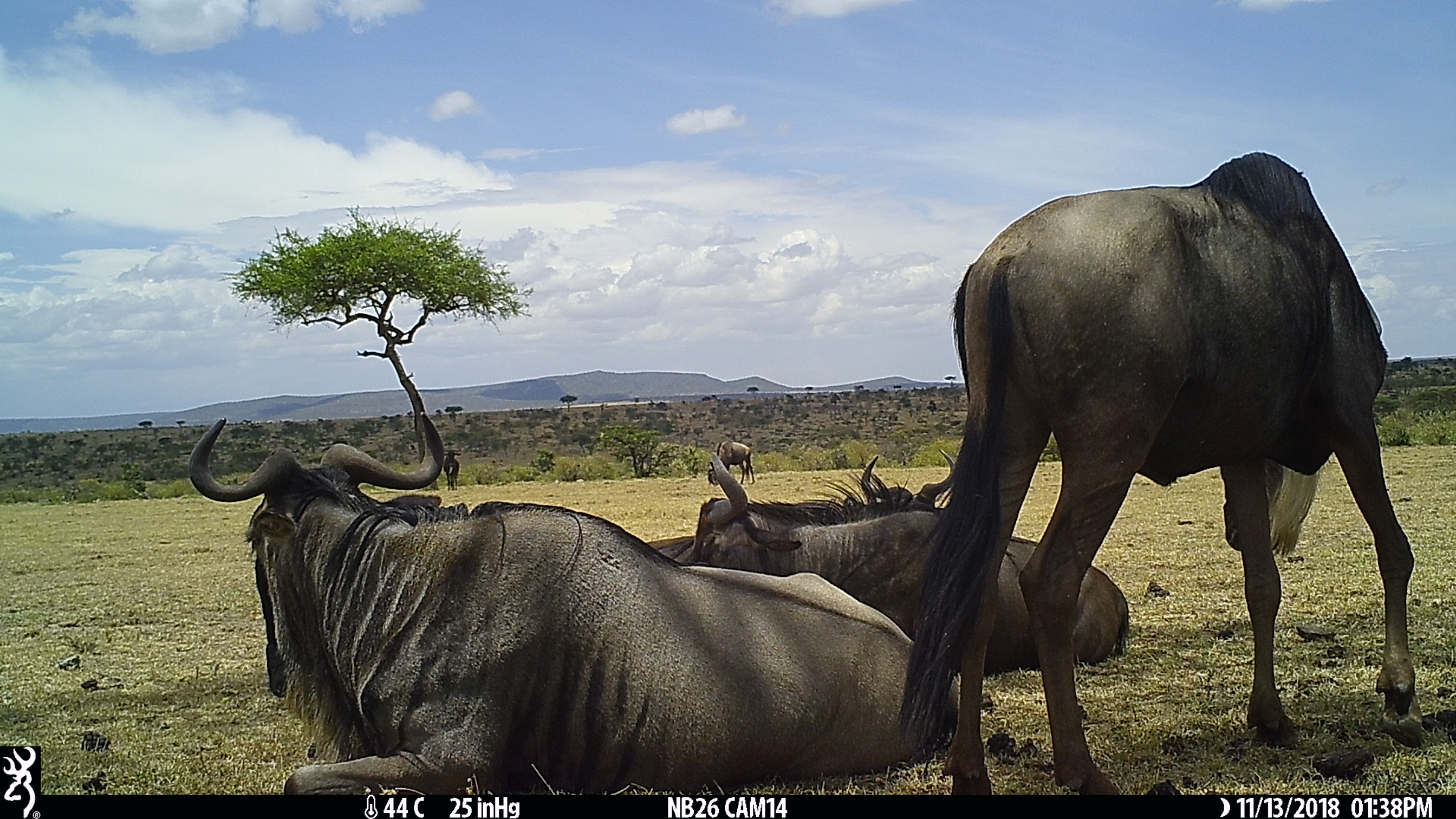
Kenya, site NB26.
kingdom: Animalia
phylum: Chordata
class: Mammalia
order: Artiodactyla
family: Bovidae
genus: Connochaetes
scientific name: Connochaetes taurinus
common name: blue wildebeest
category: wildebeest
Wildebeest (blue wildebeest) (Connochaetes taurinus).